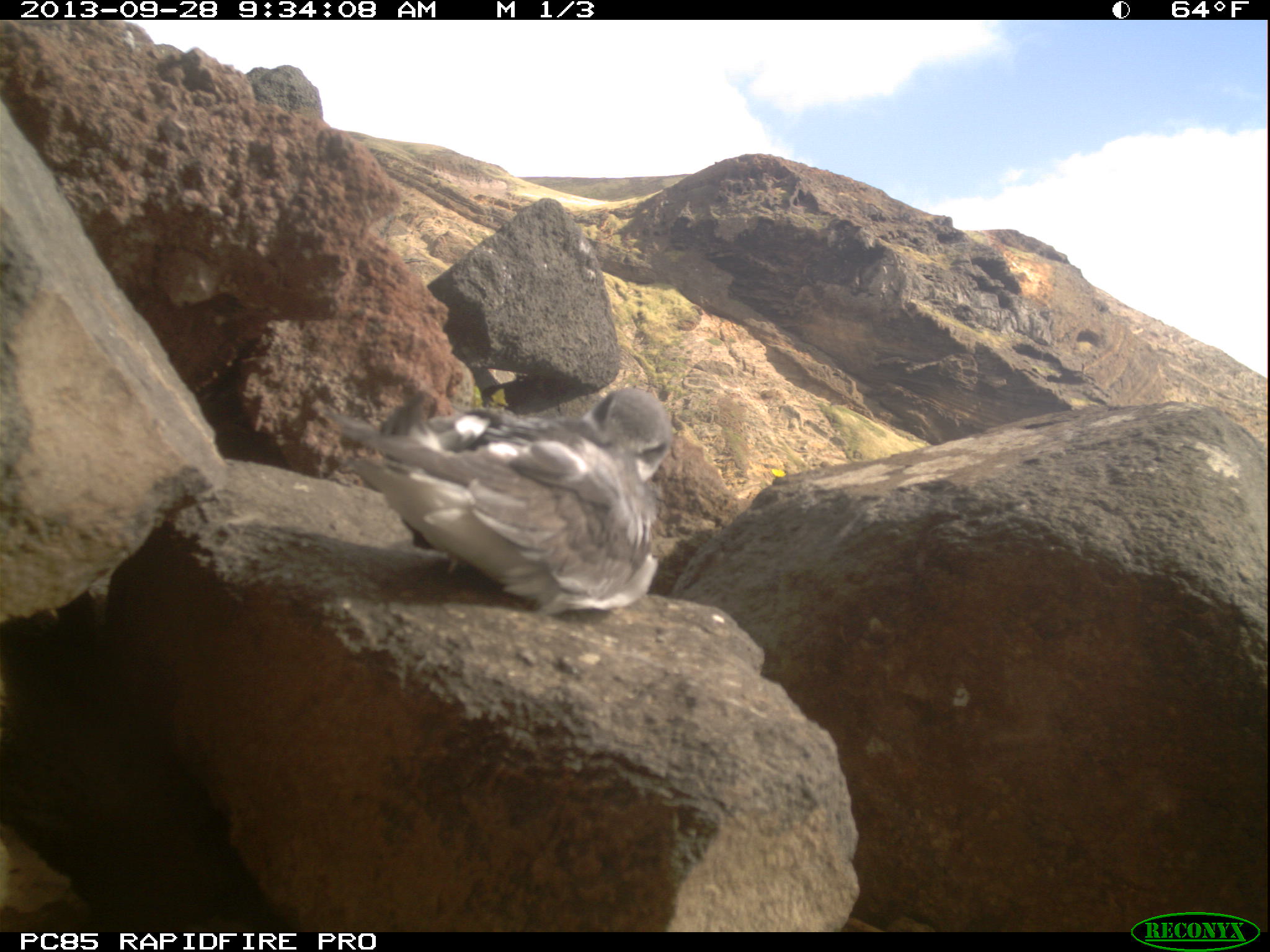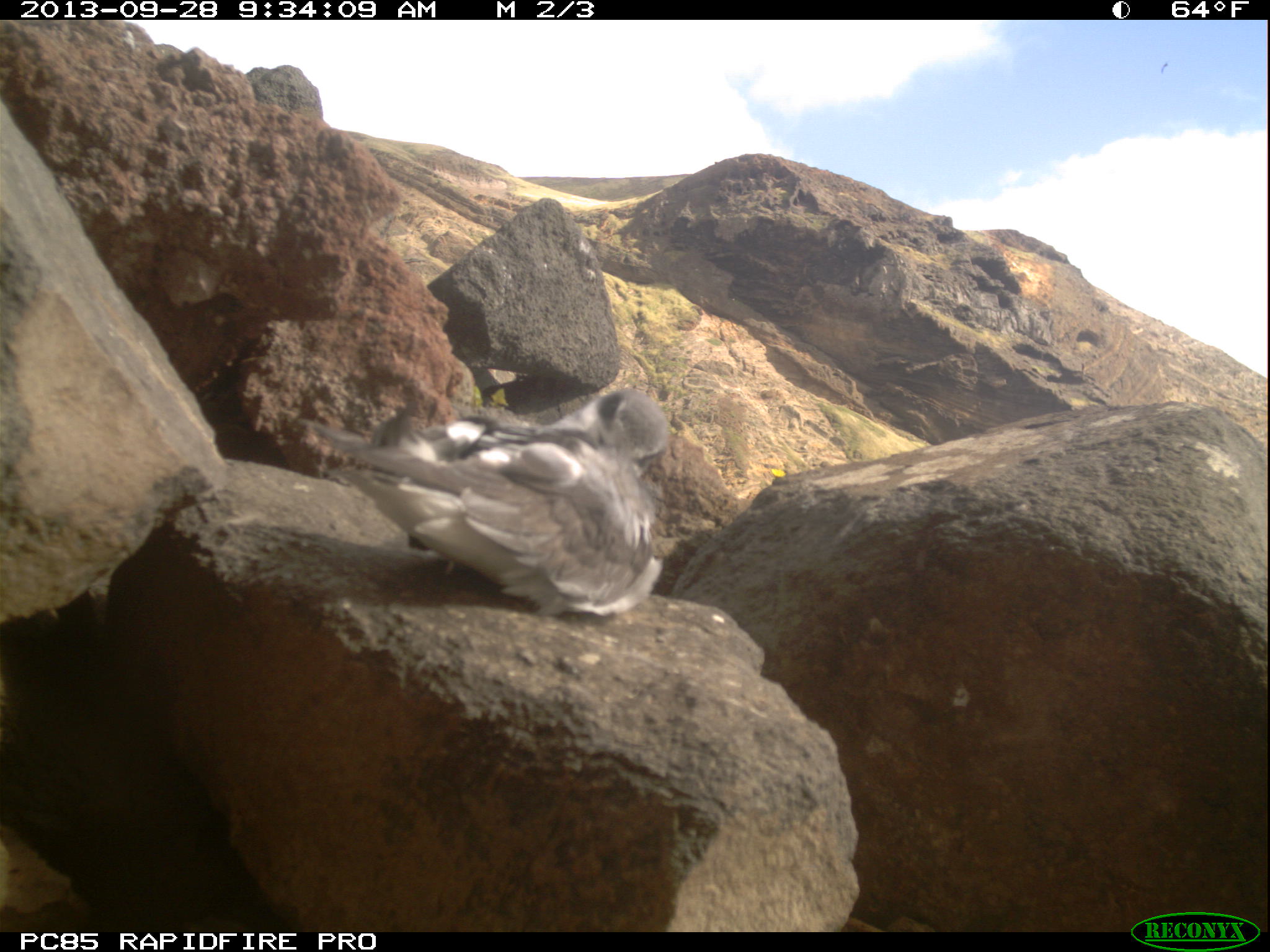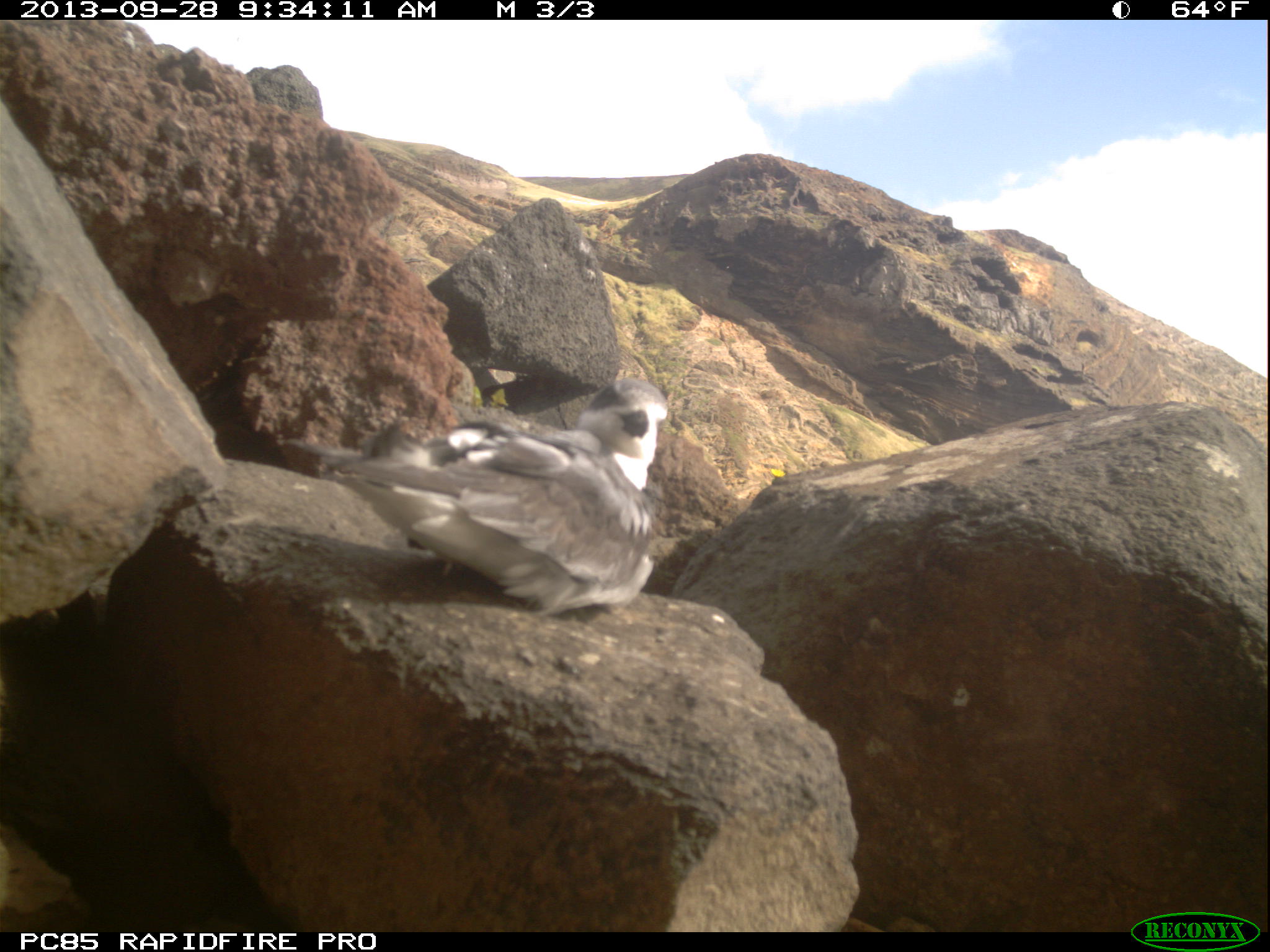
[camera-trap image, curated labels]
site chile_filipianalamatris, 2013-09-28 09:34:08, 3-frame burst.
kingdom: Animalia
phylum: Chordata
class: Aves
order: Procellariiformes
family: Procellariidae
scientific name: Procellariidae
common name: petrel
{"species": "petrel (Procellariidae)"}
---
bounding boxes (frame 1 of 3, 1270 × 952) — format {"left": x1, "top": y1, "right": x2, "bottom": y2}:
petrel: {"left": 321, "top": 385, "right": 675, "bottom": 622}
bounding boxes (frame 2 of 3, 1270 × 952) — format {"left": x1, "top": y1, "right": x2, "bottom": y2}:
petrel: {"left": 305, "top": 384, "right": 674, "bottom": 624}
unknown: {"left": 1152, "top": 53, "right": 1176, "bottom": 77}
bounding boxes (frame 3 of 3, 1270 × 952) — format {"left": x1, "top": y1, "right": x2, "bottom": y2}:
petrel: {"left": 316, "top": 376, "right": 669, "bottom": 616}